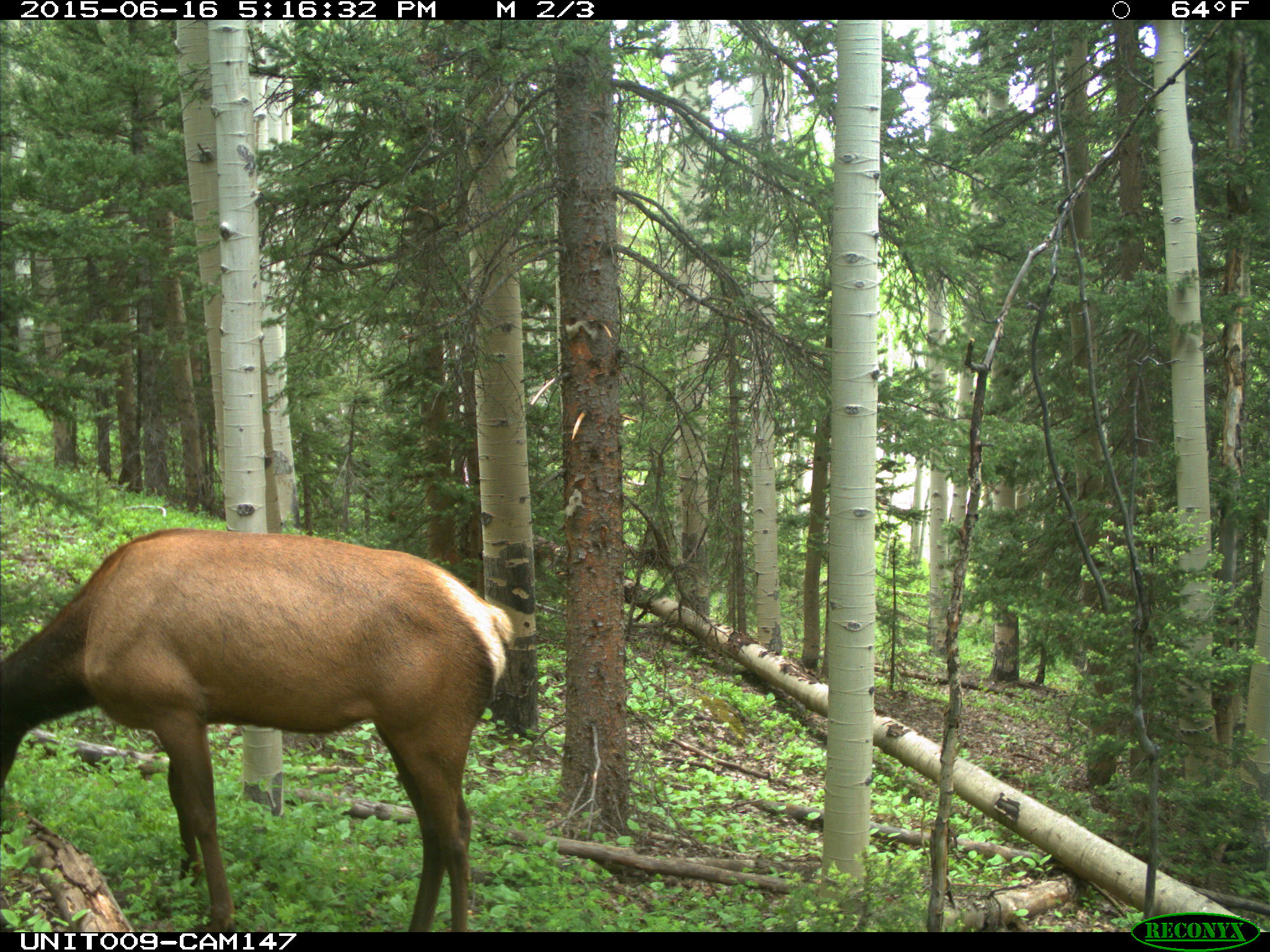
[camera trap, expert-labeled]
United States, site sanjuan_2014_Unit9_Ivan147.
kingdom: Animalia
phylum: Chordata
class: Mammalia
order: Artiodactyla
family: Cervidae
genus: Cervus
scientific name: Cervus elaphus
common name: red deer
Cervus elaphus (red deer).